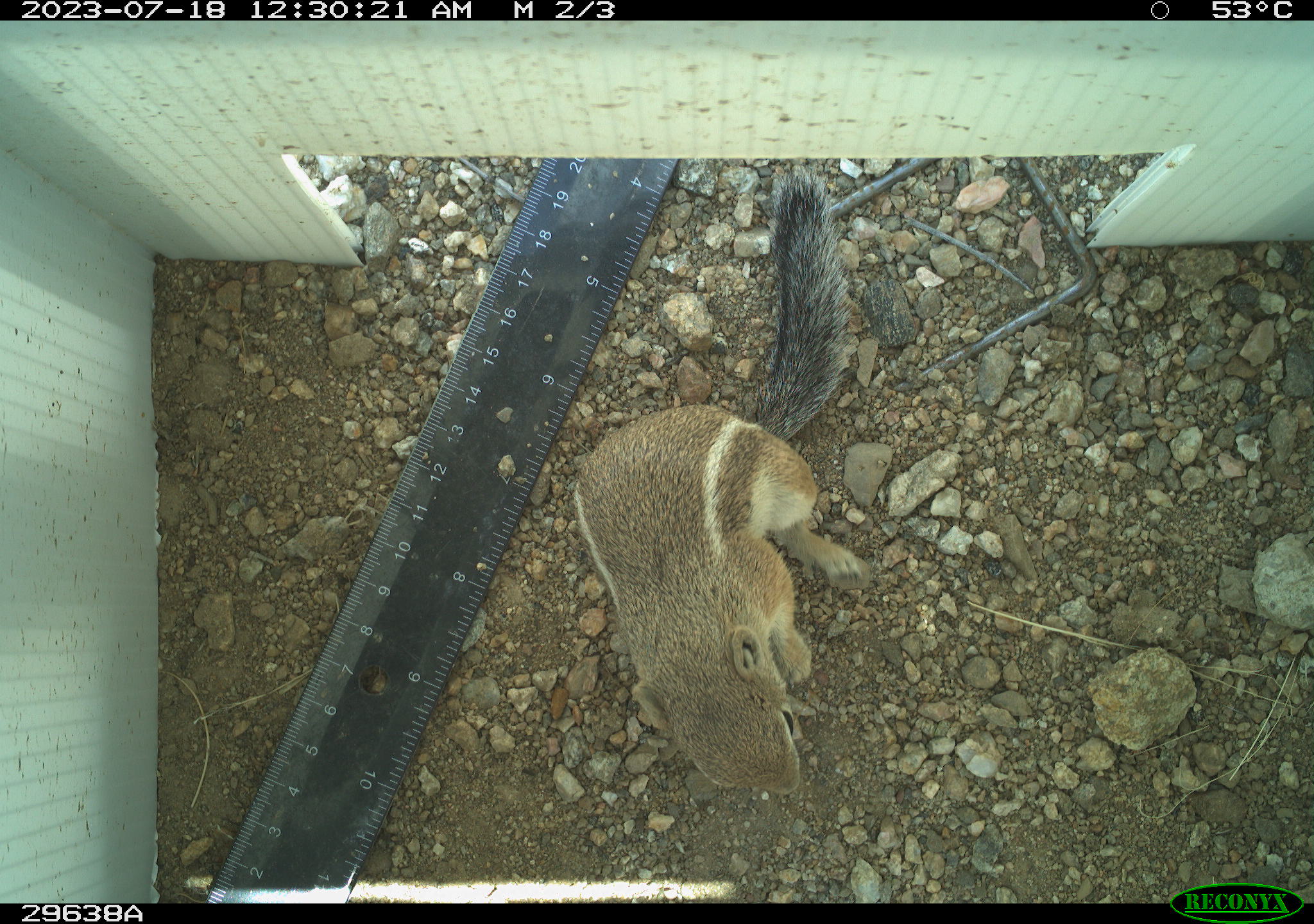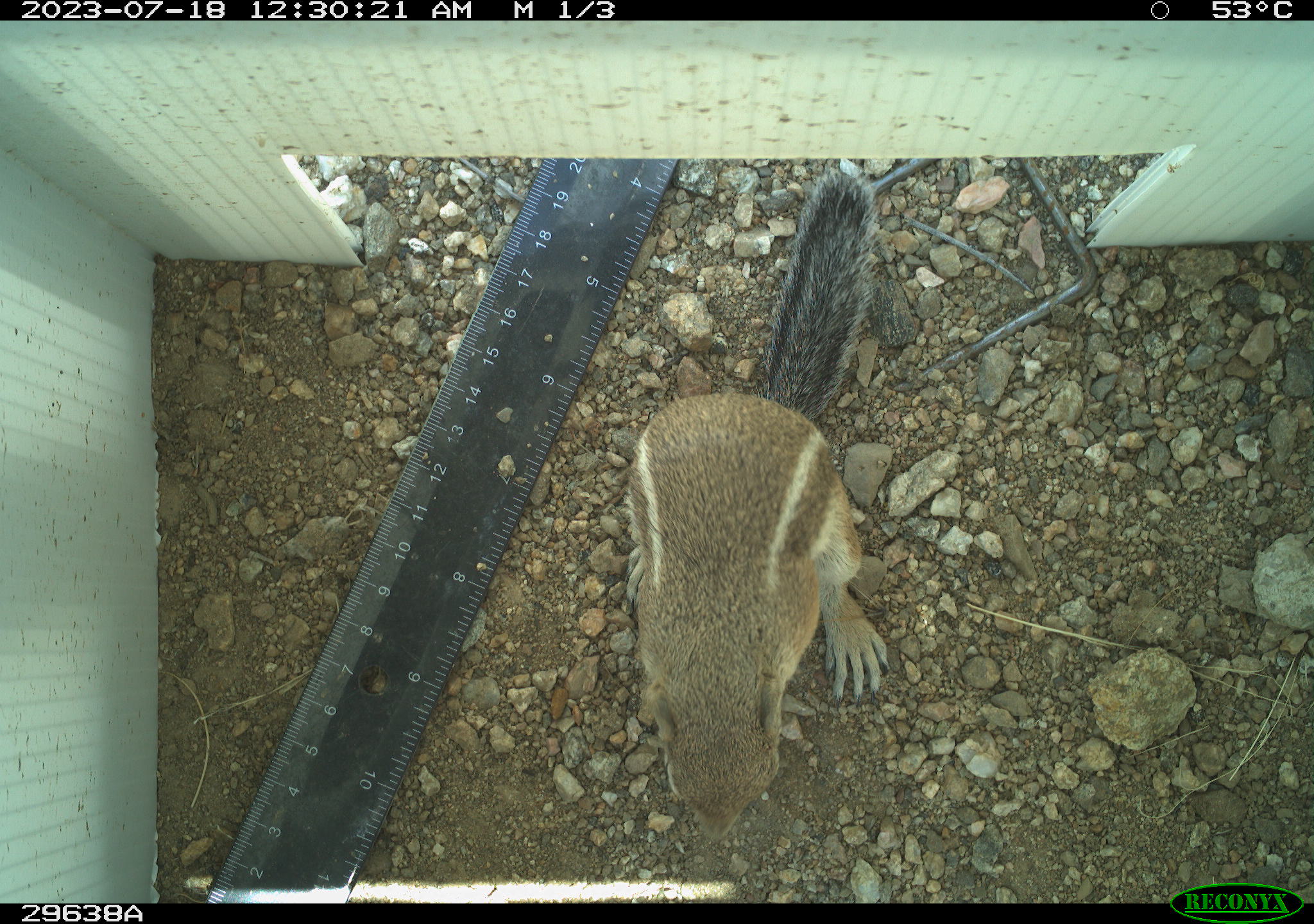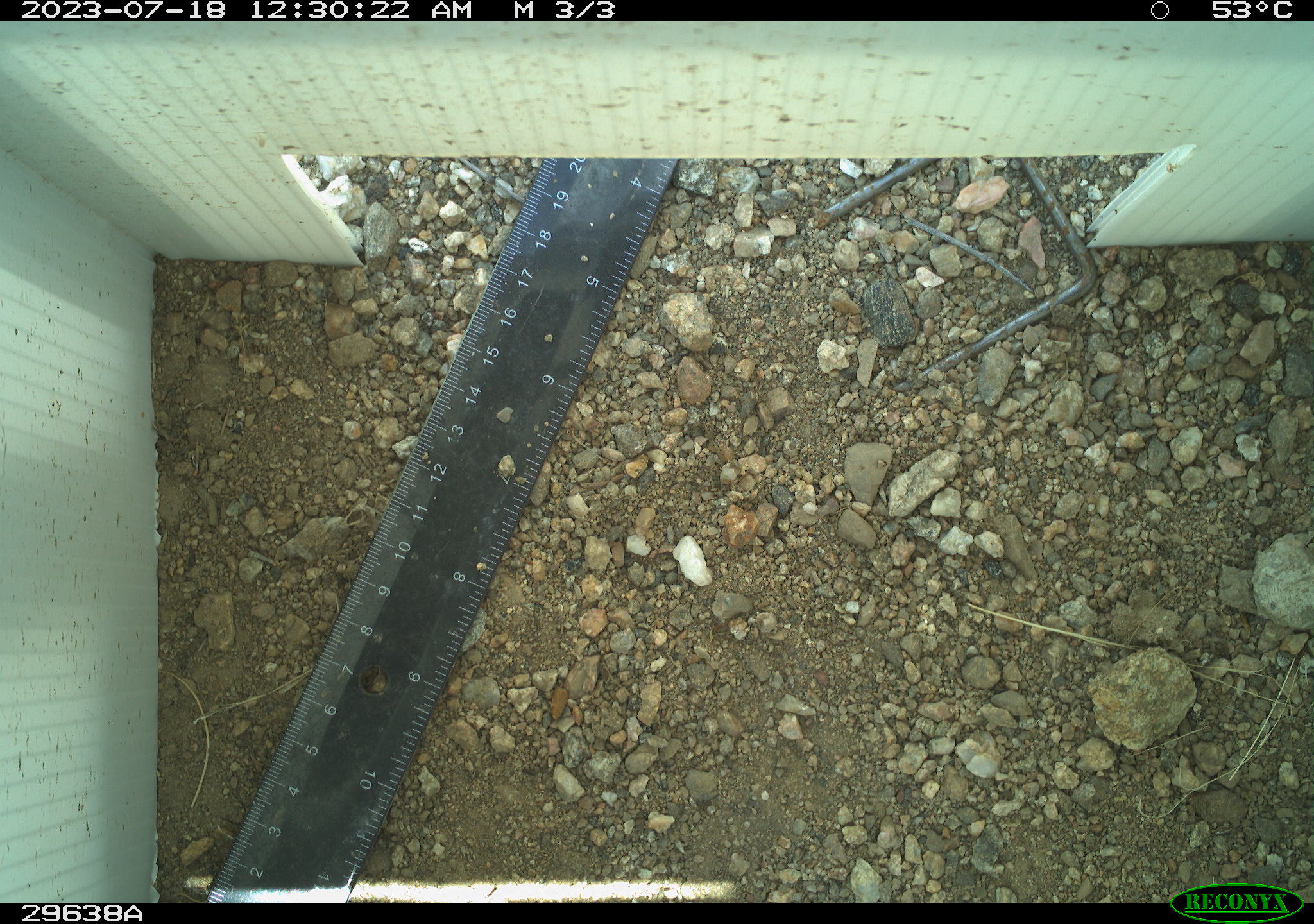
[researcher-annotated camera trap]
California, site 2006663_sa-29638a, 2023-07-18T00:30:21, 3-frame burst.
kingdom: Animalia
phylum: Chordata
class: Mammalia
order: Rodentia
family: Sciuridae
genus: Ammospermophilus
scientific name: Ammospermophilus leucurus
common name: white-tailed antelope squirrel